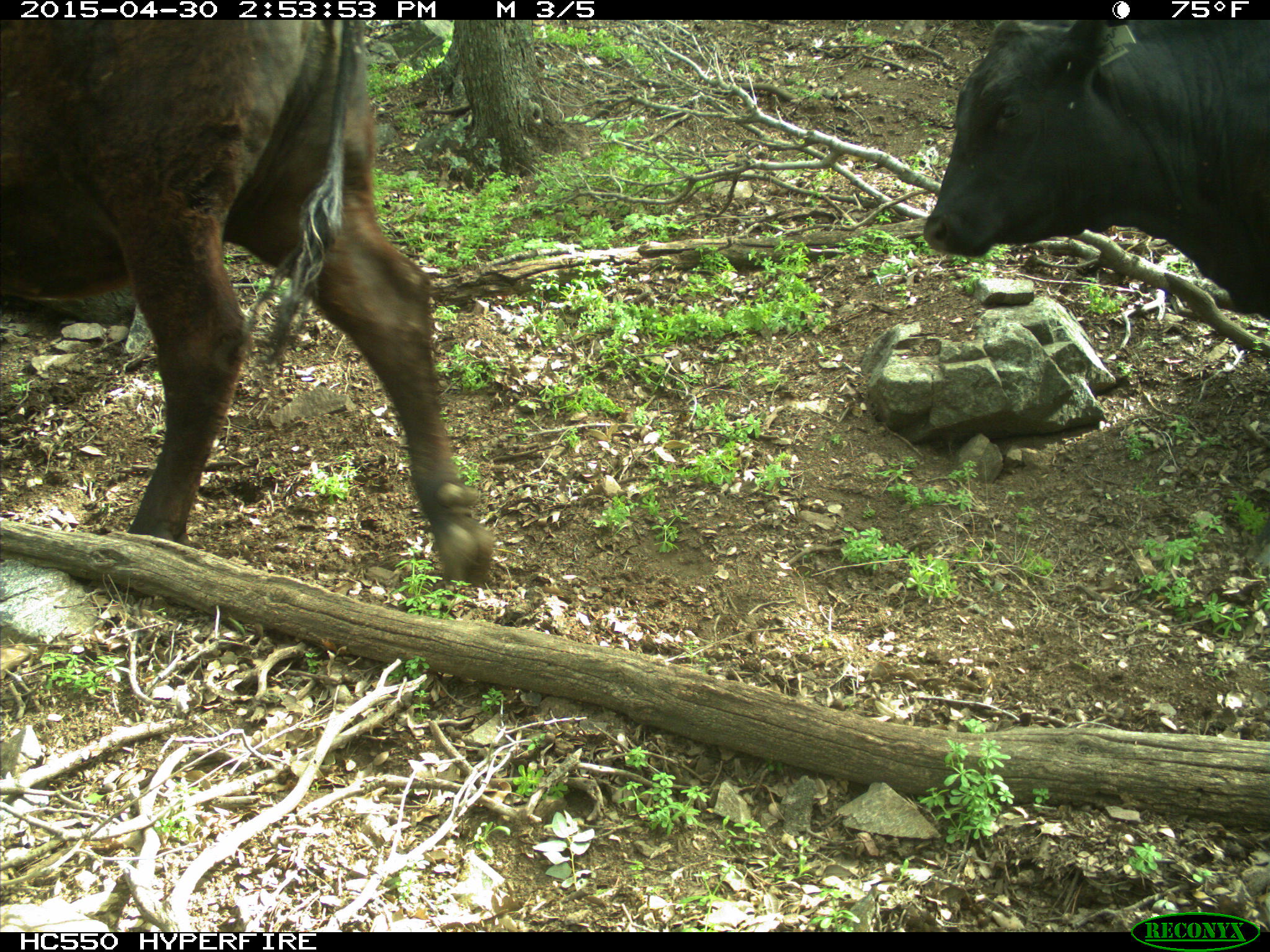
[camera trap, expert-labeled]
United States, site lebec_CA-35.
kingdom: Animalia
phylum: Chordata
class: Mammalia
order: Artiodactyla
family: Bovidae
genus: Bos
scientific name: Bos taurus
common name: domestic cow